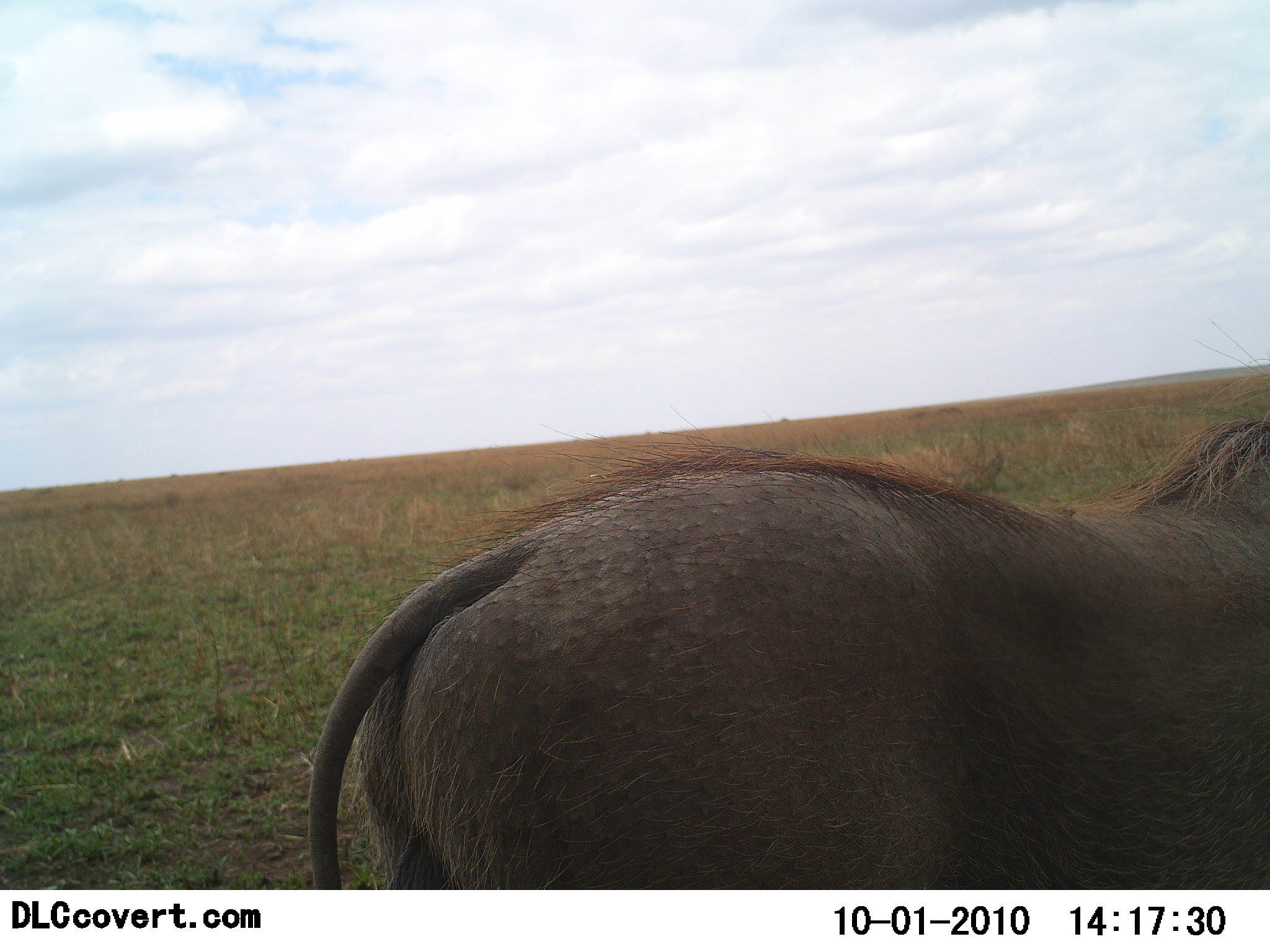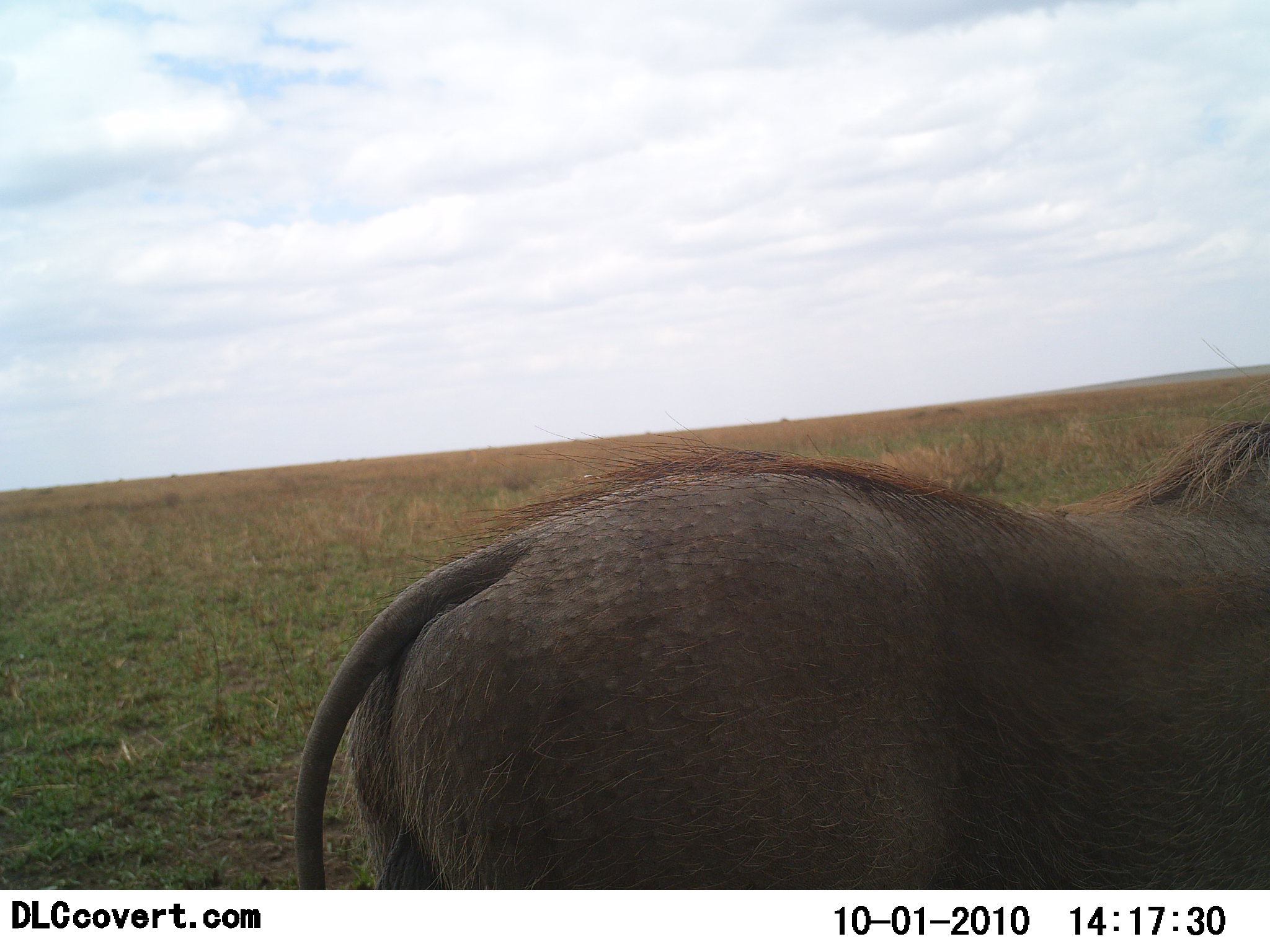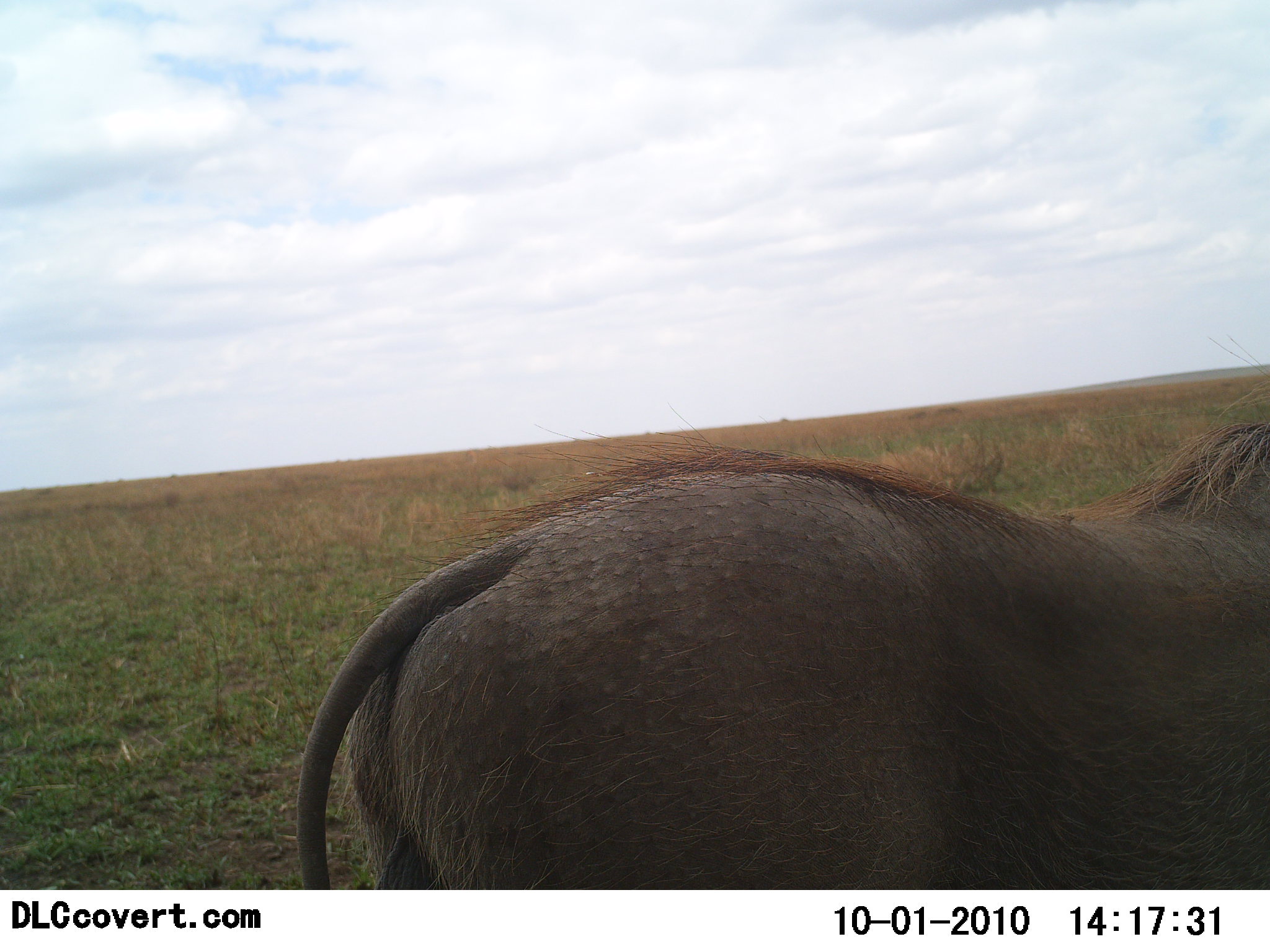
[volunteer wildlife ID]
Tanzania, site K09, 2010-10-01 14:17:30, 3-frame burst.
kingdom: Animalia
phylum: Chordata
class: Mammalia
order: Artiodactyla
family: Suidae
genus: Phacochoerus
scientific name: Phacochoerus africanus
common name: warthog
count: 1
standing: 86%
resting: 7%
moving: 0%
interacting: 0%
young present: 0%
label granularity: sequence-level